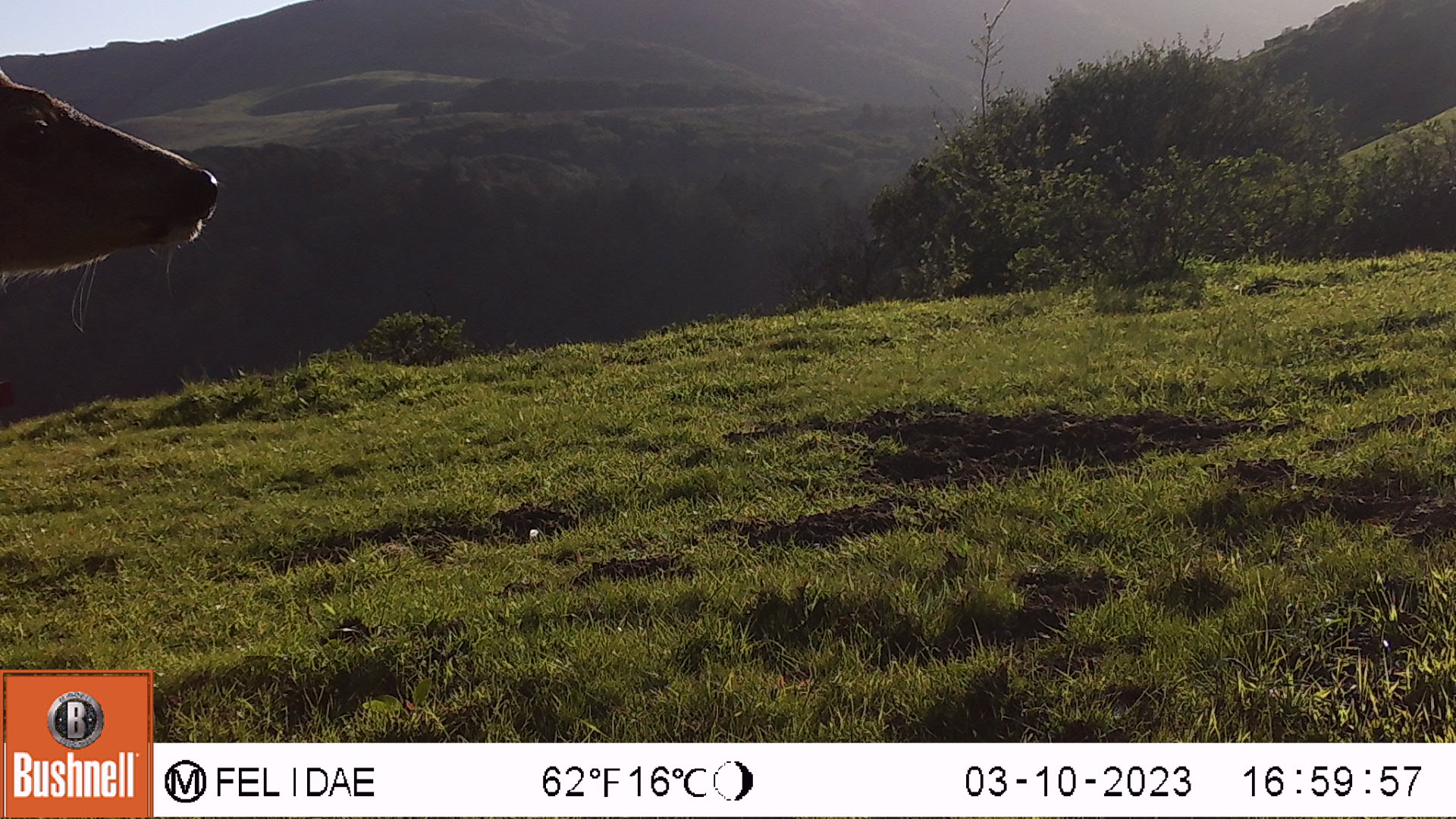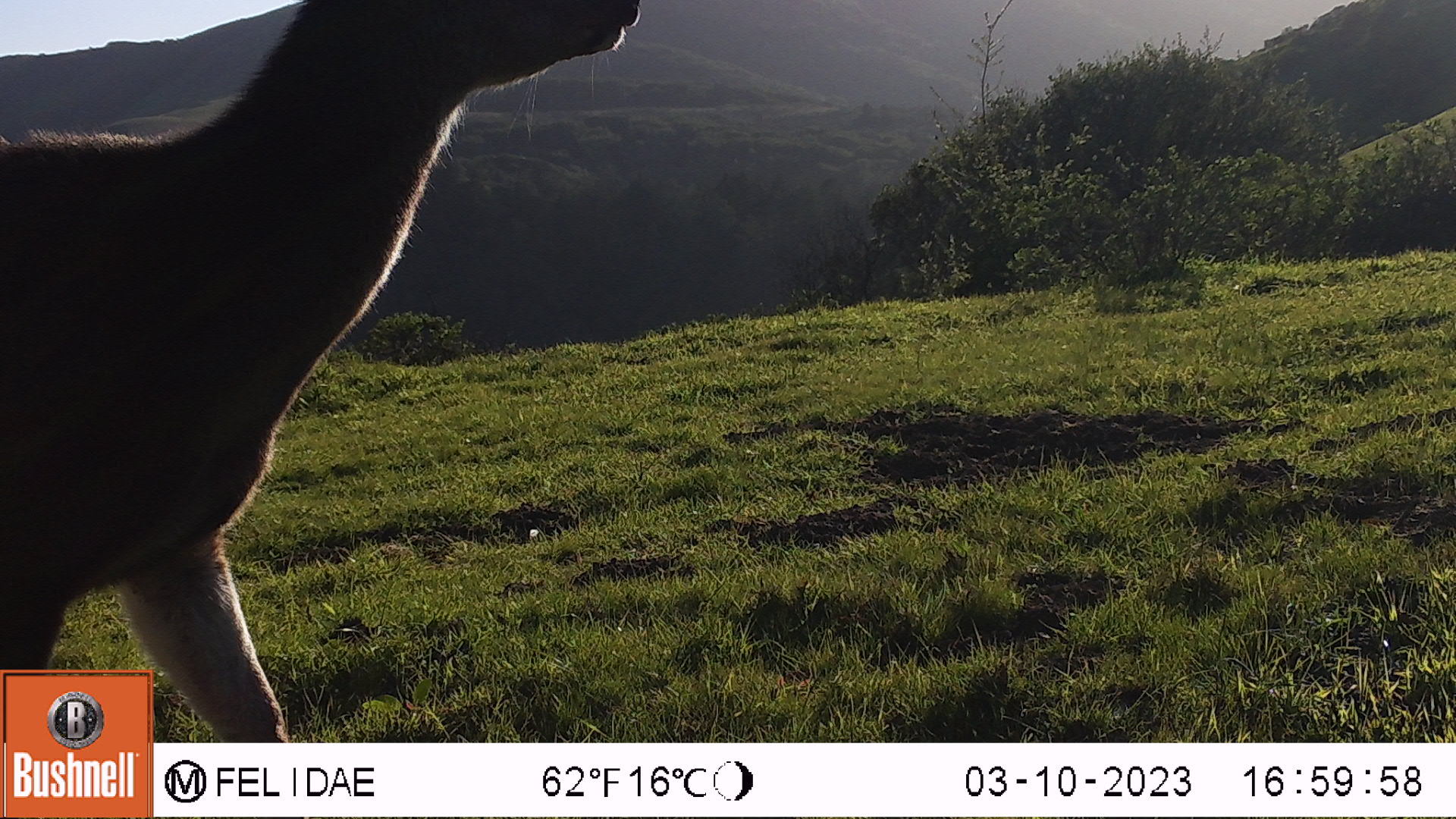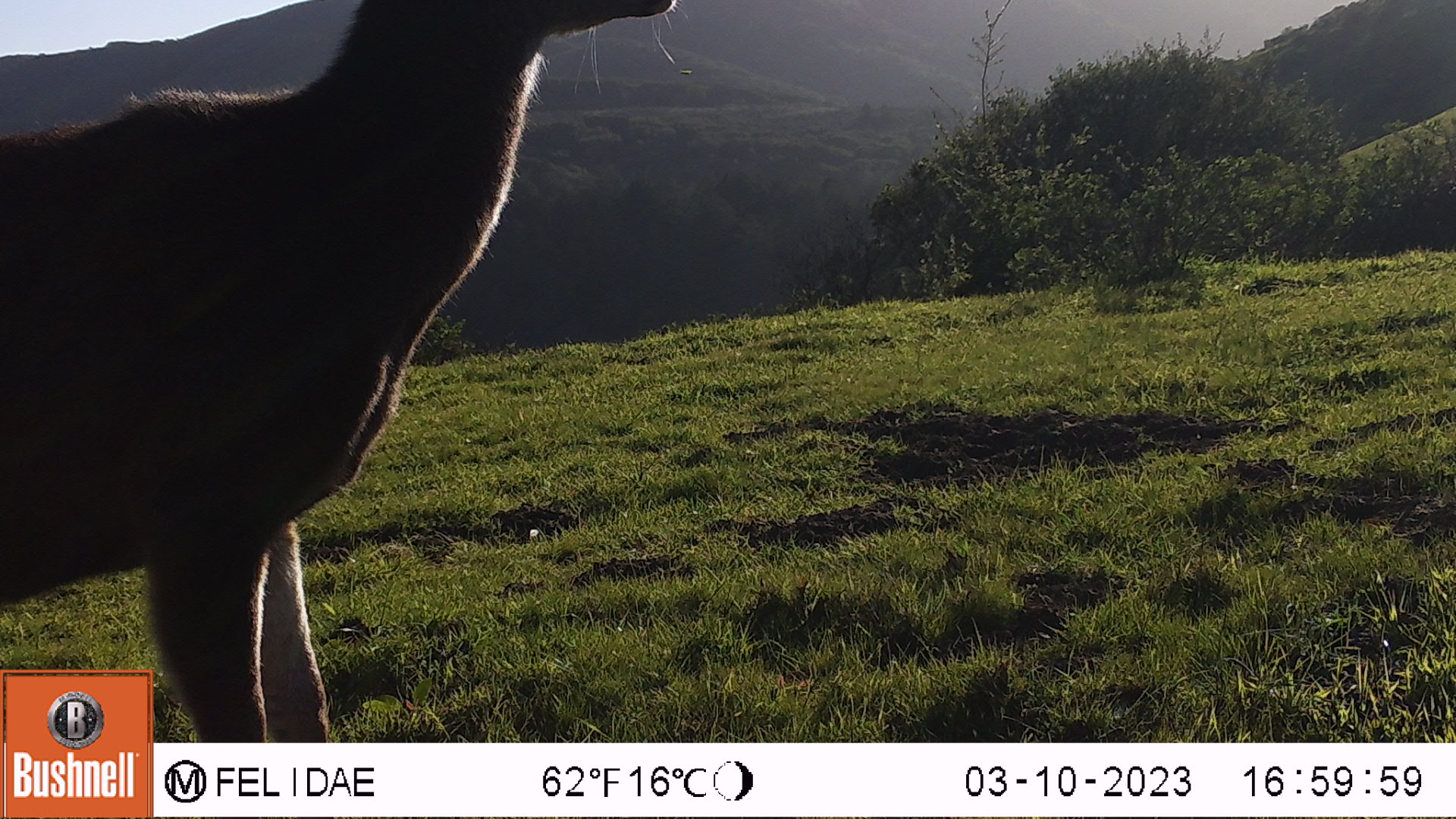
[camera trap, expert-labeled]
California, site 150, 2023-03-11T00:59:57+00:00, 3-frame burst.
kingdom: Animalia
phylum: Chordata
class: Mammalia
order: Artiodactyla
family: Cervidae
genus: Odocoileus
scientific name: Odocoileus hemionus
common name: mule deer